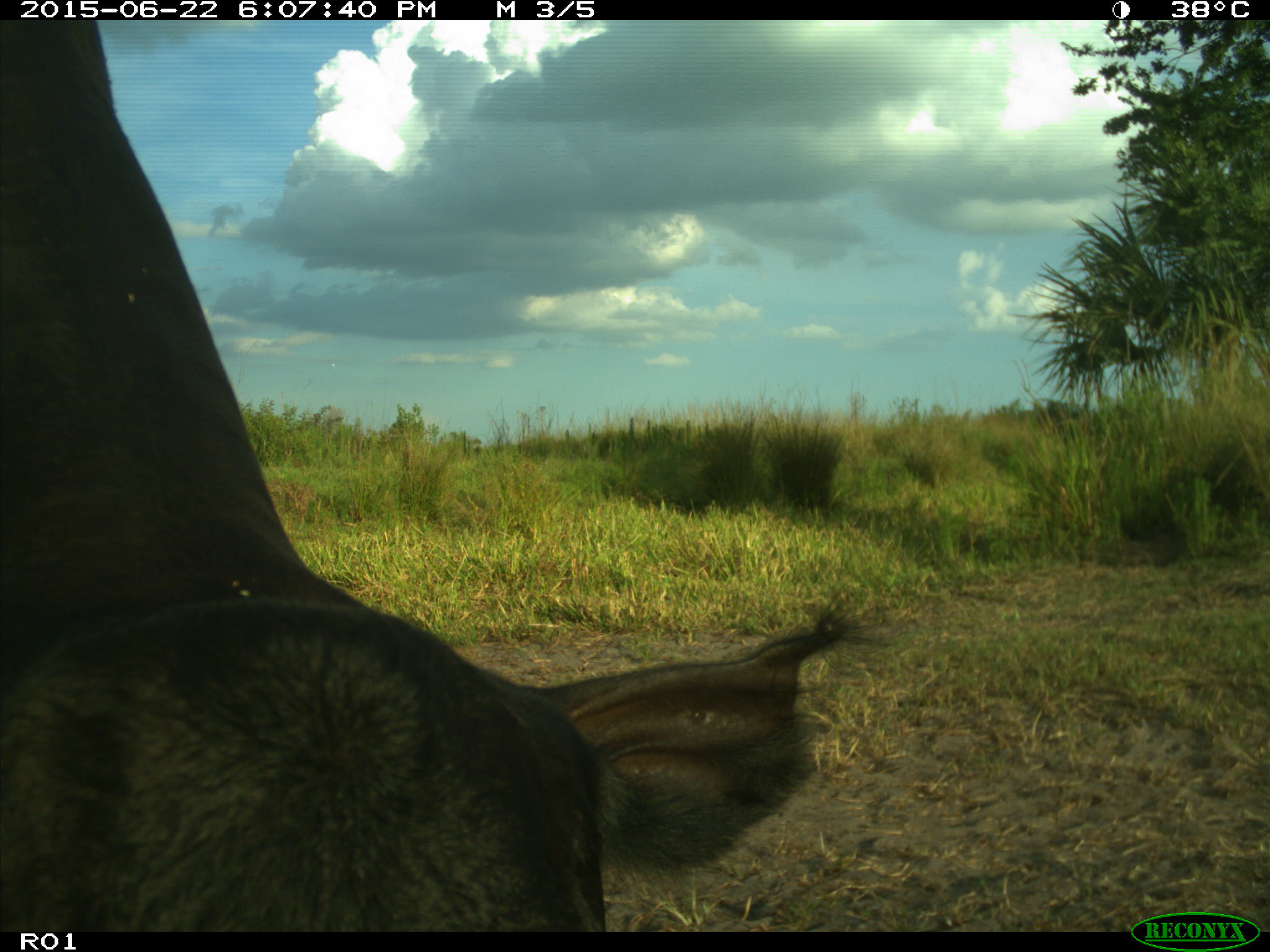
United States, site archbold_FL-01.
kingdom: Animalia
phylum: Chordata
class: Mammalia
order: Artiodactyla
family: Bovidae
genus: Bos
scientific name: Bos taurus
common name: domestic cow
Bos taurus (domestic cow).